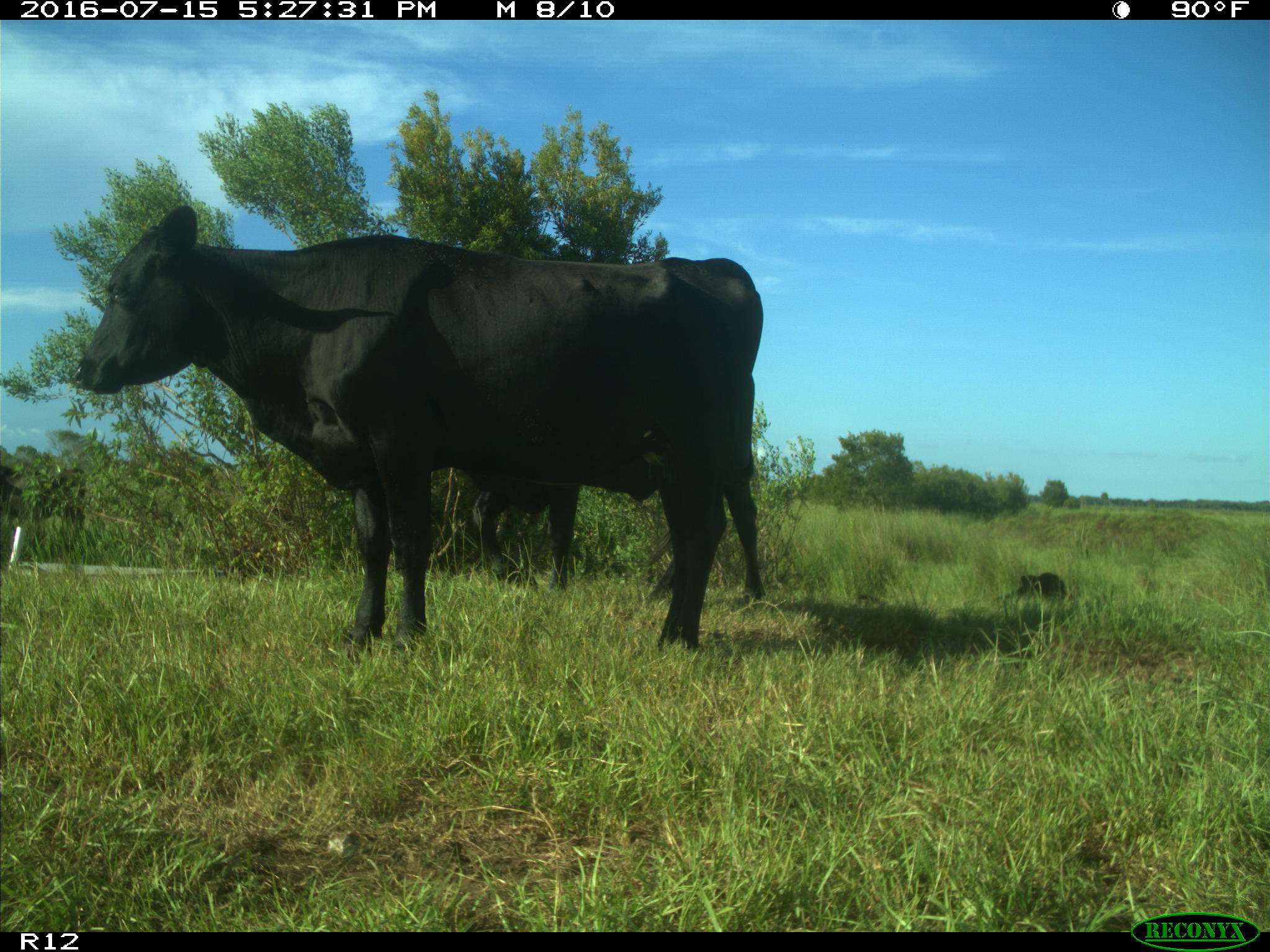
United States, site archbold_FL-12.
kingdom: Animalia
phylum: Chordata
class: Mammalia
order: Artiodactyla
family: Bovidae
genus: Bos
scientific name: Bos taurus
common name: domestic cow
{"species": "Bos taurus (domestic cow)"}